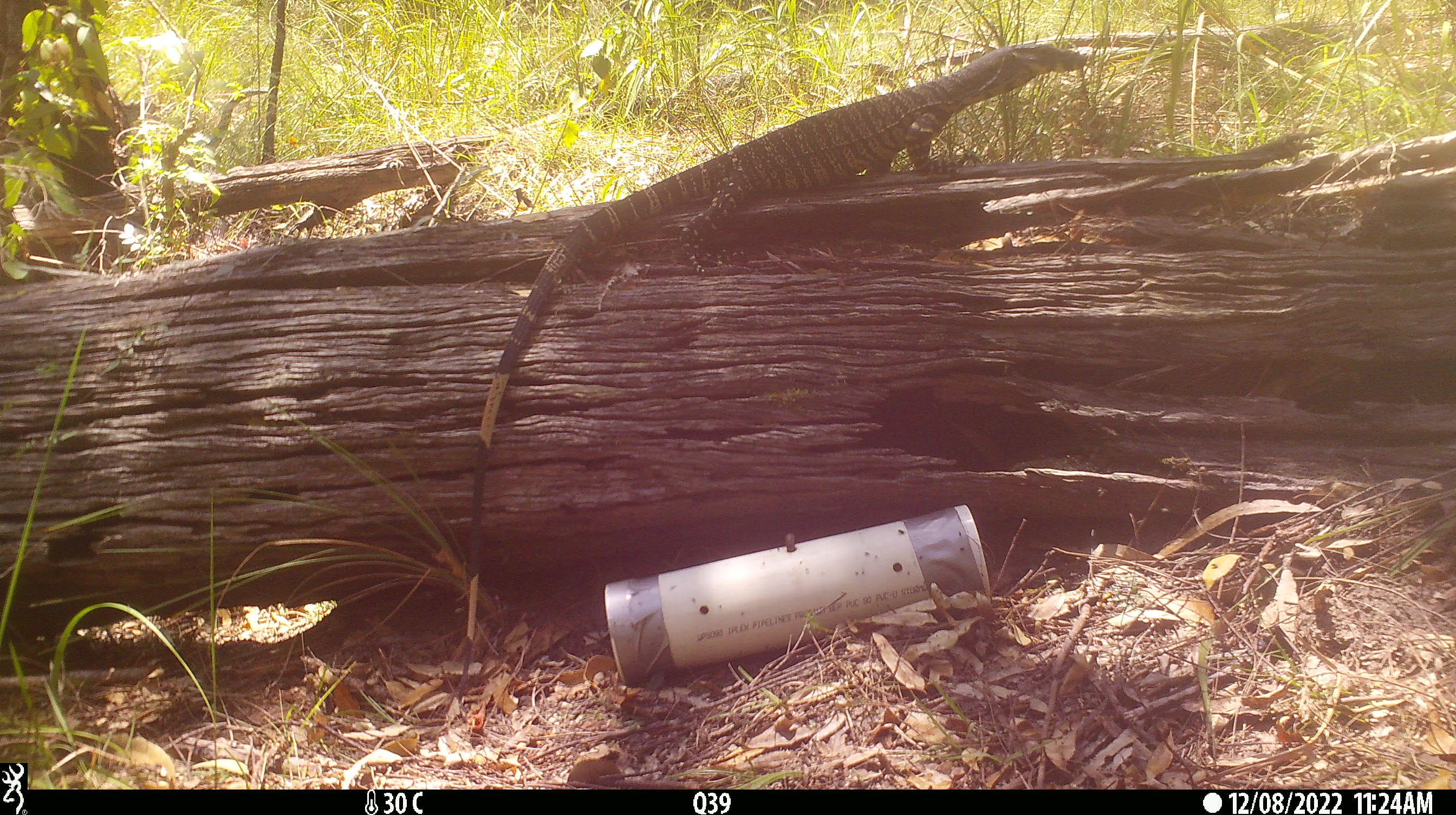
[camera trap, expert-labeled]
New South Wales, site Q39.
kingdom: Animalia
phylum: Chordata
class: Reptilia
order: Squamata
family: Varanidae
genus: Varanus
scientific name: Varanus varius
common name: lace monitor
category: goanna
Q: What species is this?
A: Goanna (lace monitor) (Varanus varius).